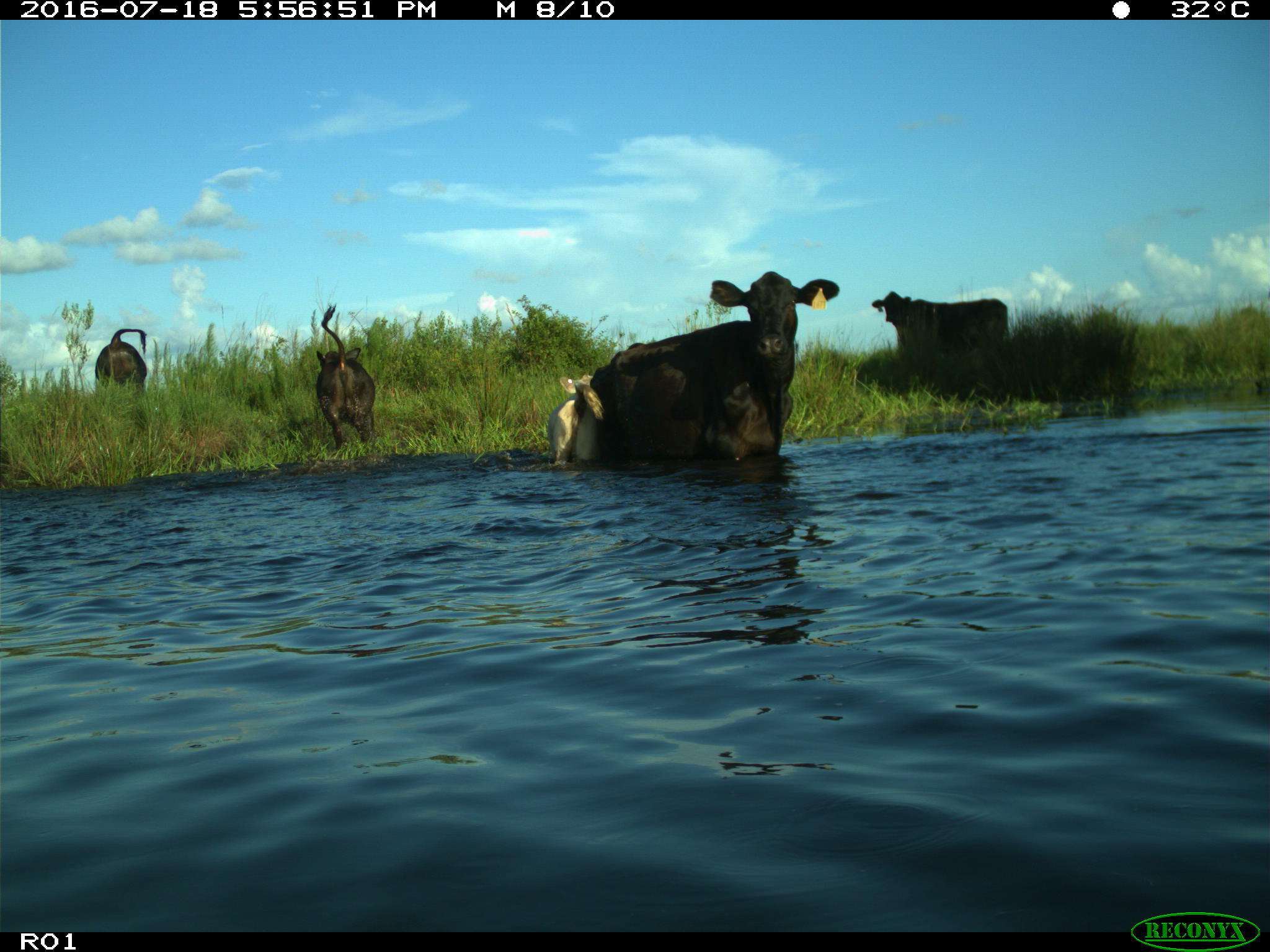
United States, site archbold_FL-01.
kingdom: Animalia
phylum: Chordata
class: Mammalia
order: Artiodactyla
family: Bovidae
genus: Bos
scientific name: Bos taurus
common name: domestic cow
Bos taurus (domestic cow).